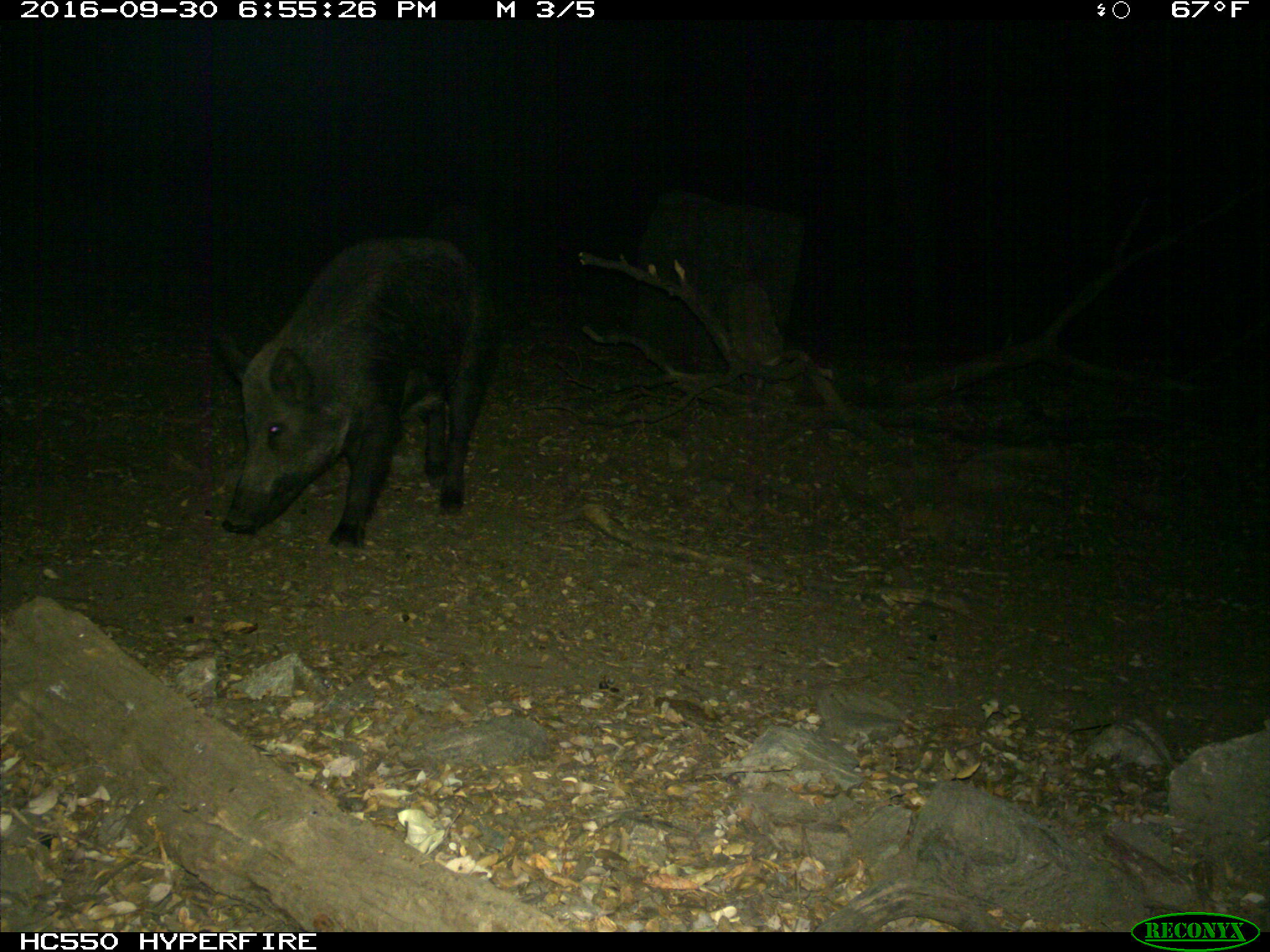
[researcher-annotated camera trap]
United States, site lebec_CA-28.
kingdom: Animalia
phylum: Chordata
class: Mammalia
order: Artiodactyla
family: Suidae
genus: Sus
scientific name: Sus scrofa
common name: wild boar